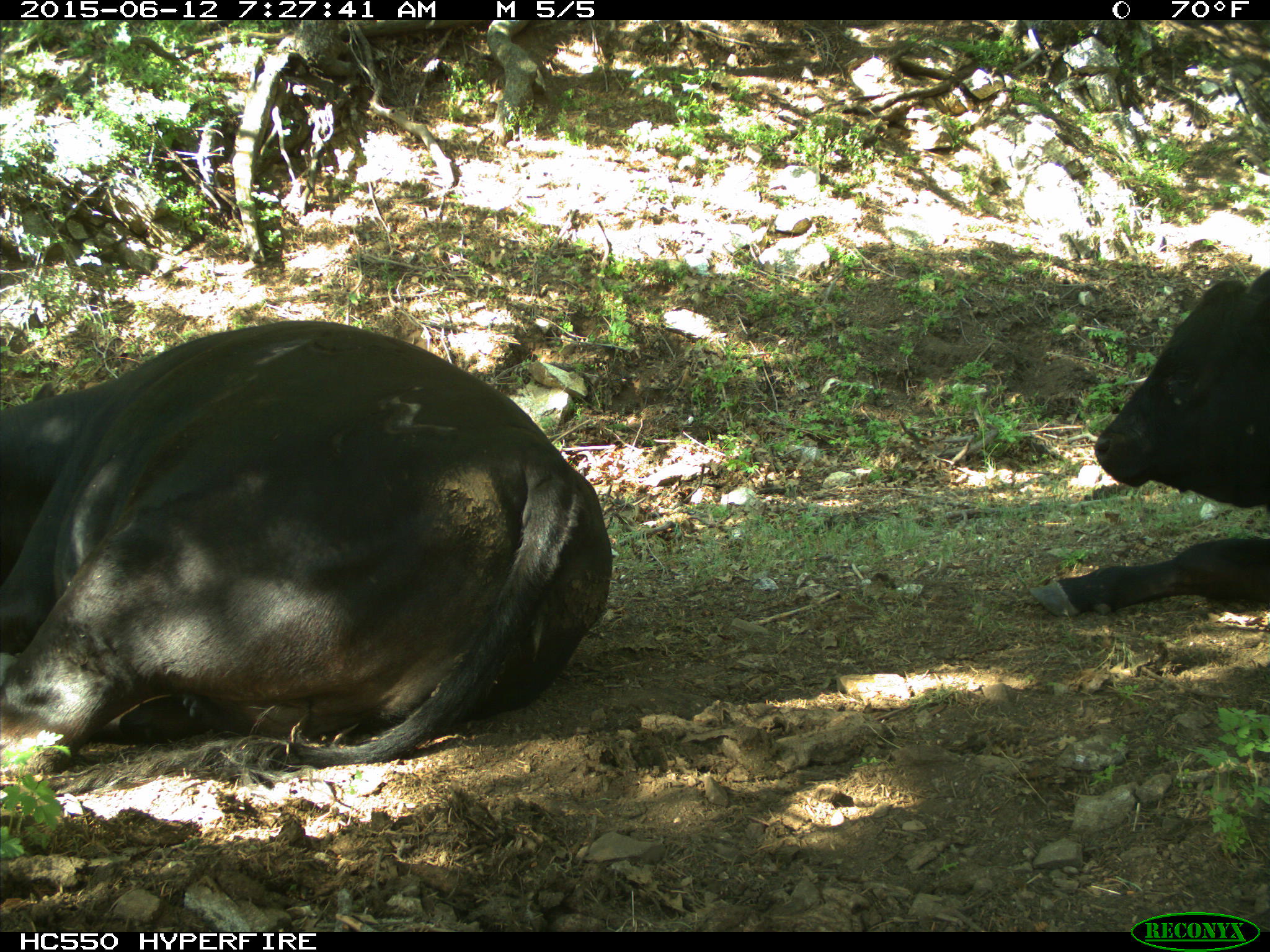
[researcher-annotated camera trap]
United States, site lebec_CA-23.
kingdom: Animalia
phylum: Chordata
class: Mammalia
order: Artiodactyla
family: Bovidae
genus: Bos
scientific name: Bos taurus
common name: domestic cow